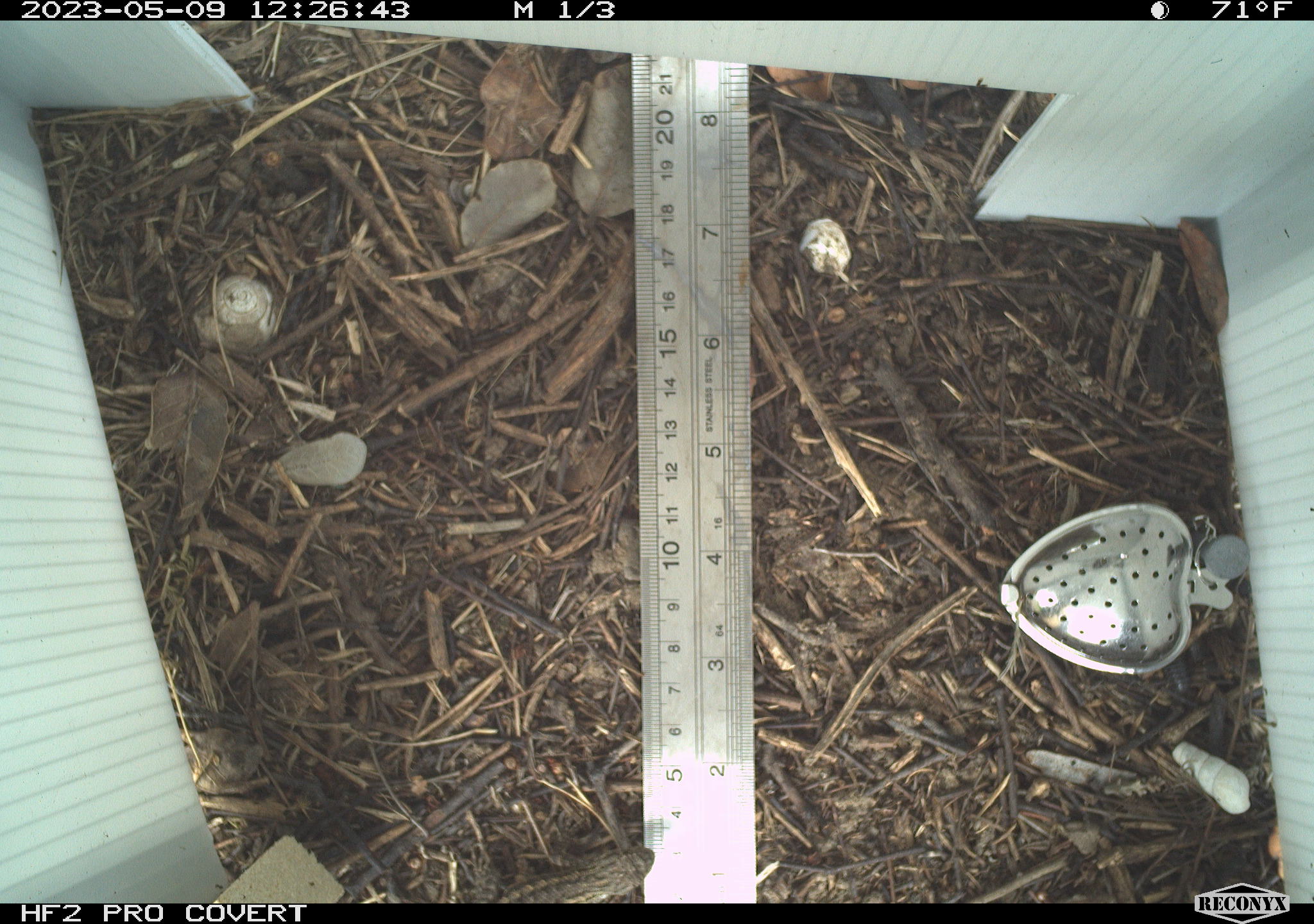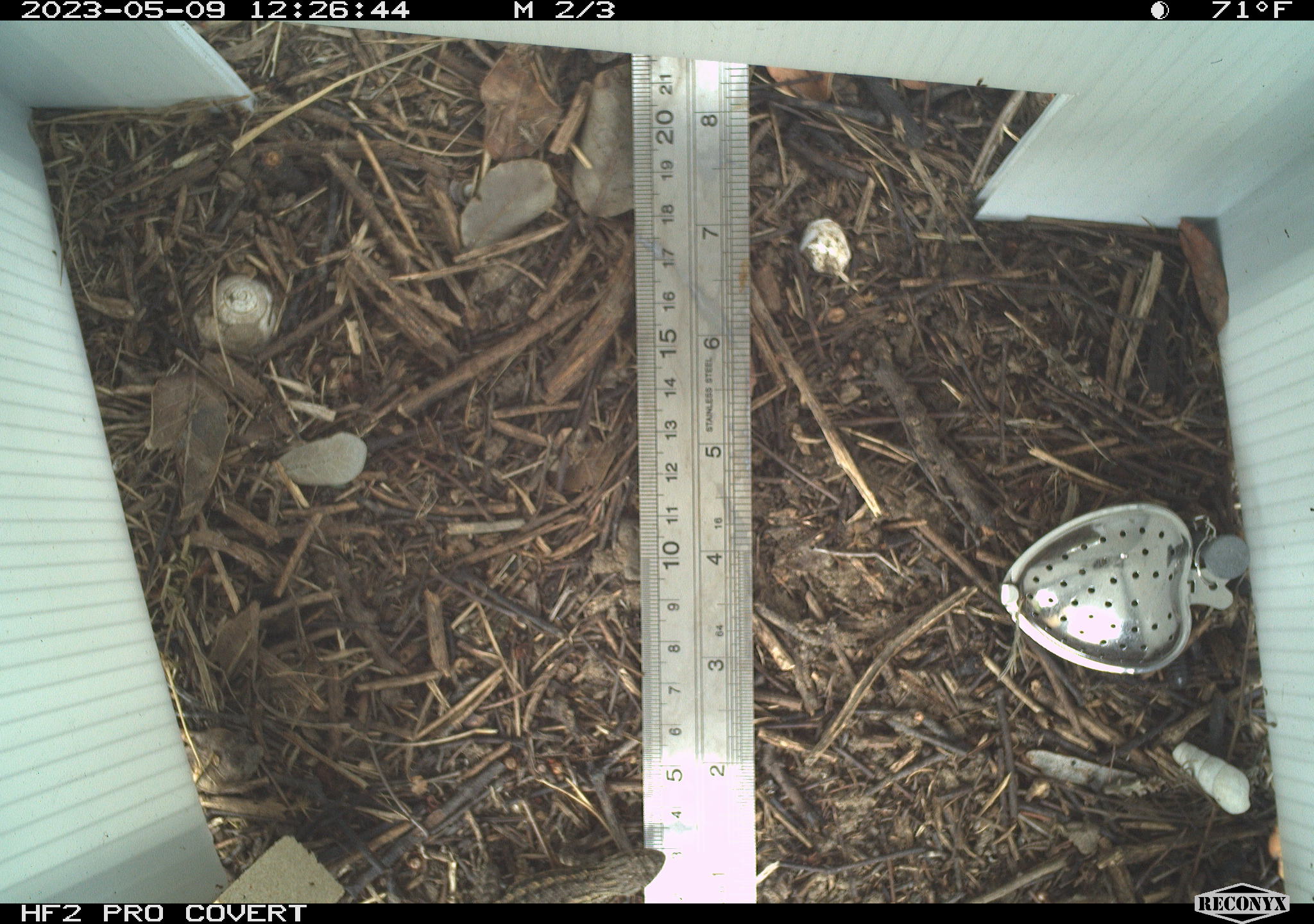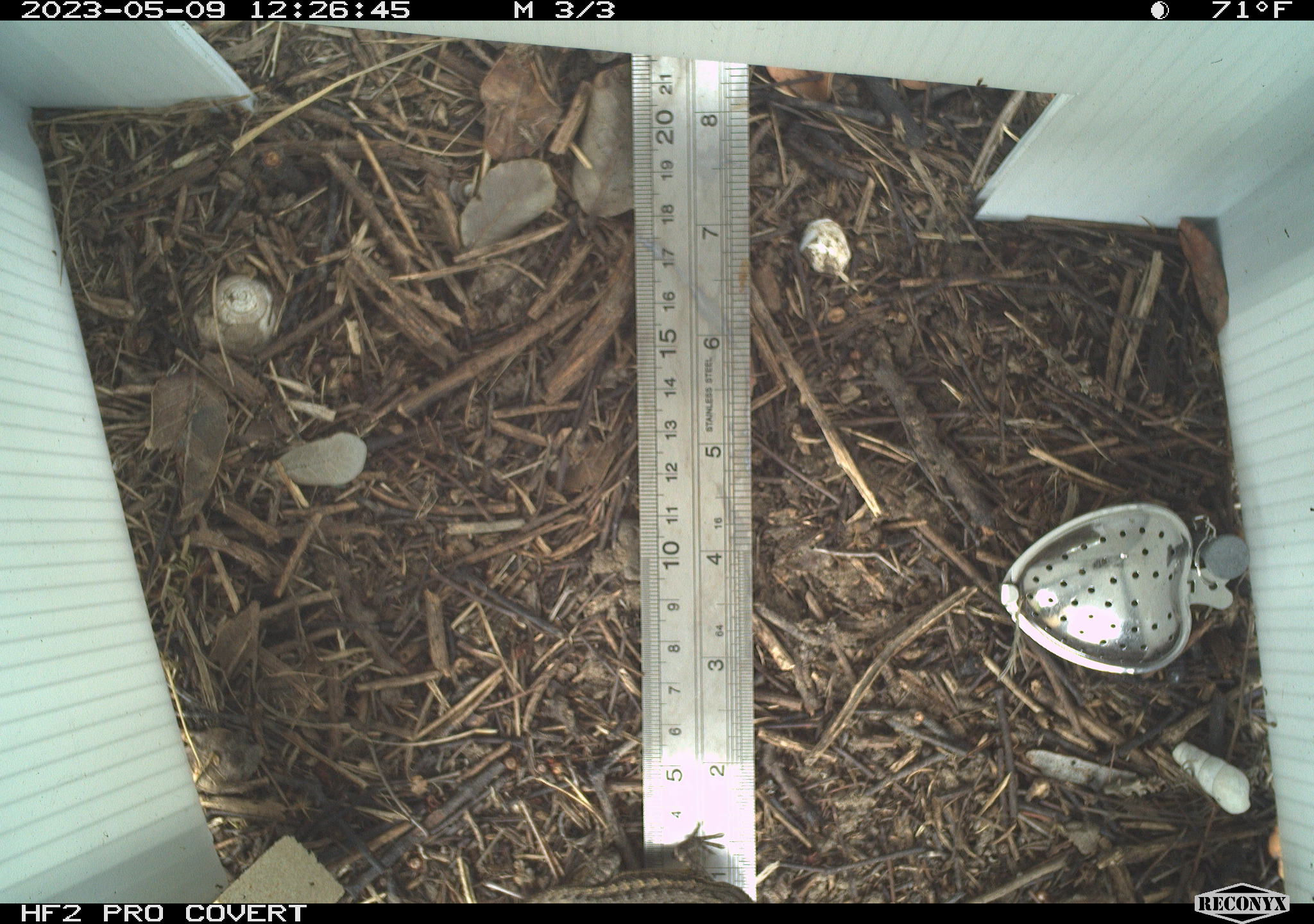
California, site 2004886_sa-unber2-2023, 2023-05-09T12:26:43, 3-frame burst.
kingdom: Animalia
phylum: Chordata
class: Reptilia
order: Squamata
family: Phrynosomatidae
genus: Sceloporus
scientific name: Sceloporus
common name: spiny lizards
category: sceloporus species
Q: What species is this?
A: Sceloporus species (spiny lizards) (Sceloporus).